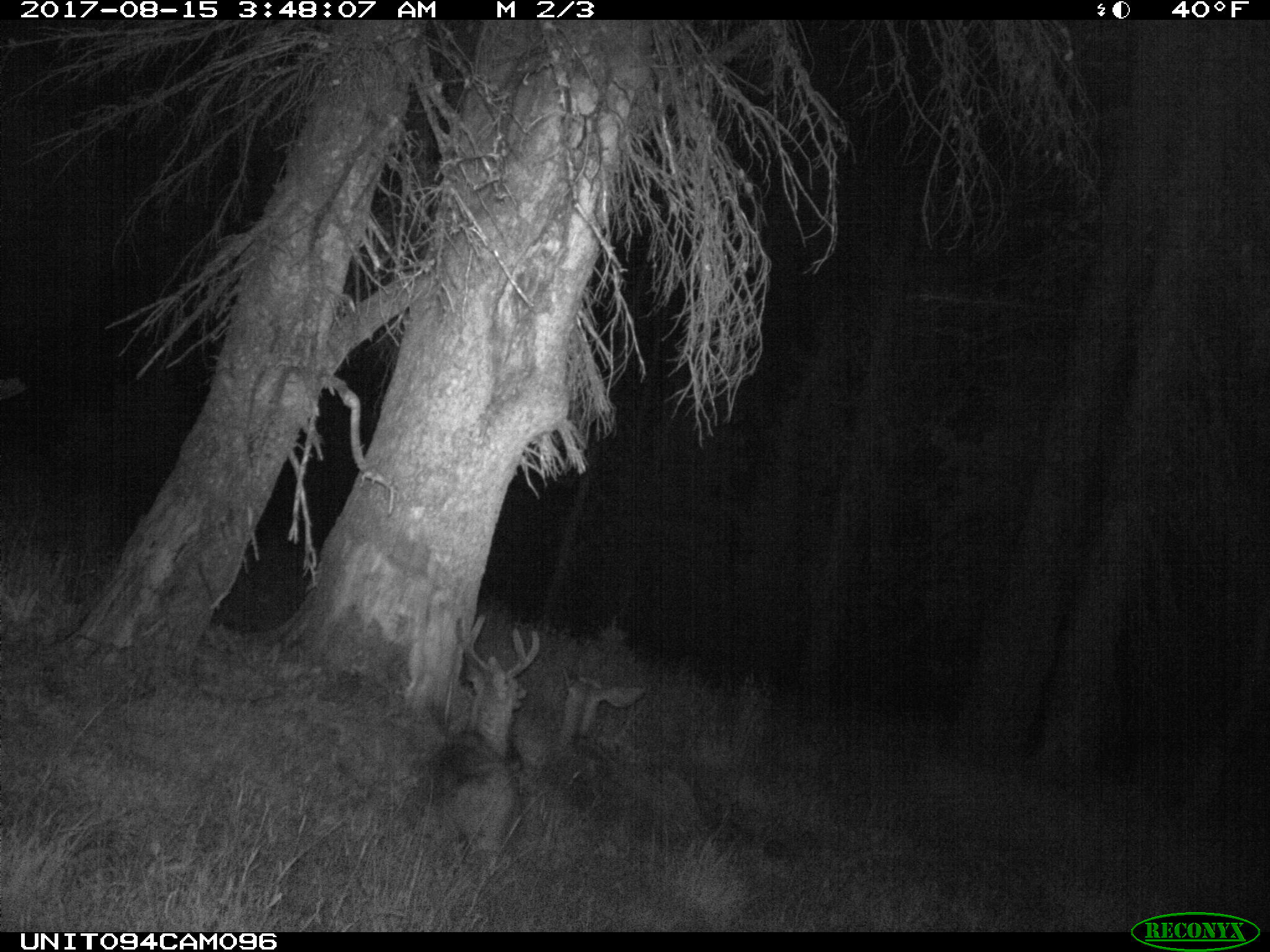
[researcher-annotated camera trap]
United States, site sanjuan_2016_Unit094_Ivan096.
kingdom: Animalia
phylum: Chordata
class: Mammalia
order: Artiodactyla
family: Cervidae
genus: Odocoileus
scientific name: Odocoileus hemionus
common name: mule deer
Odocoileus hemionus (mule deer).